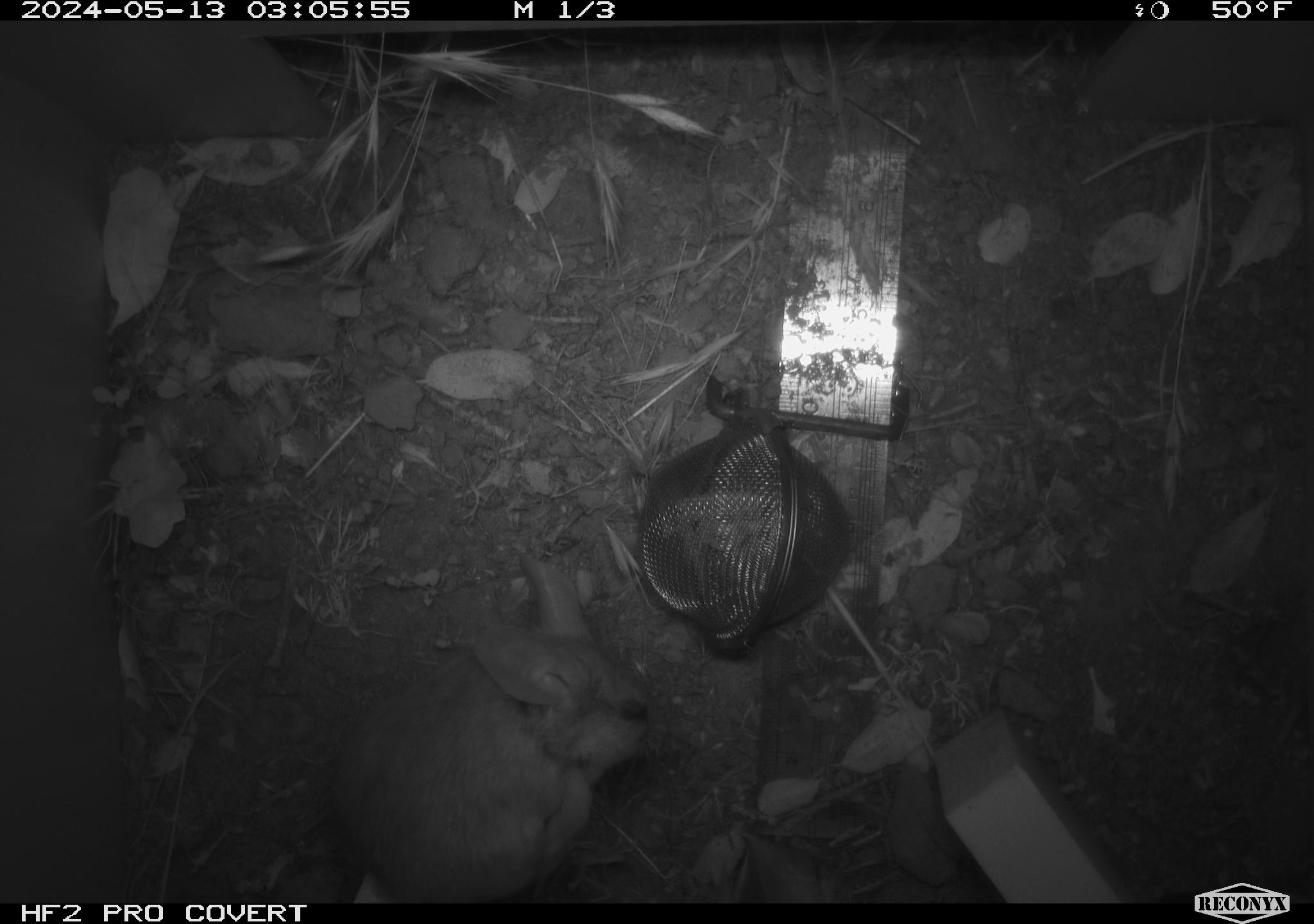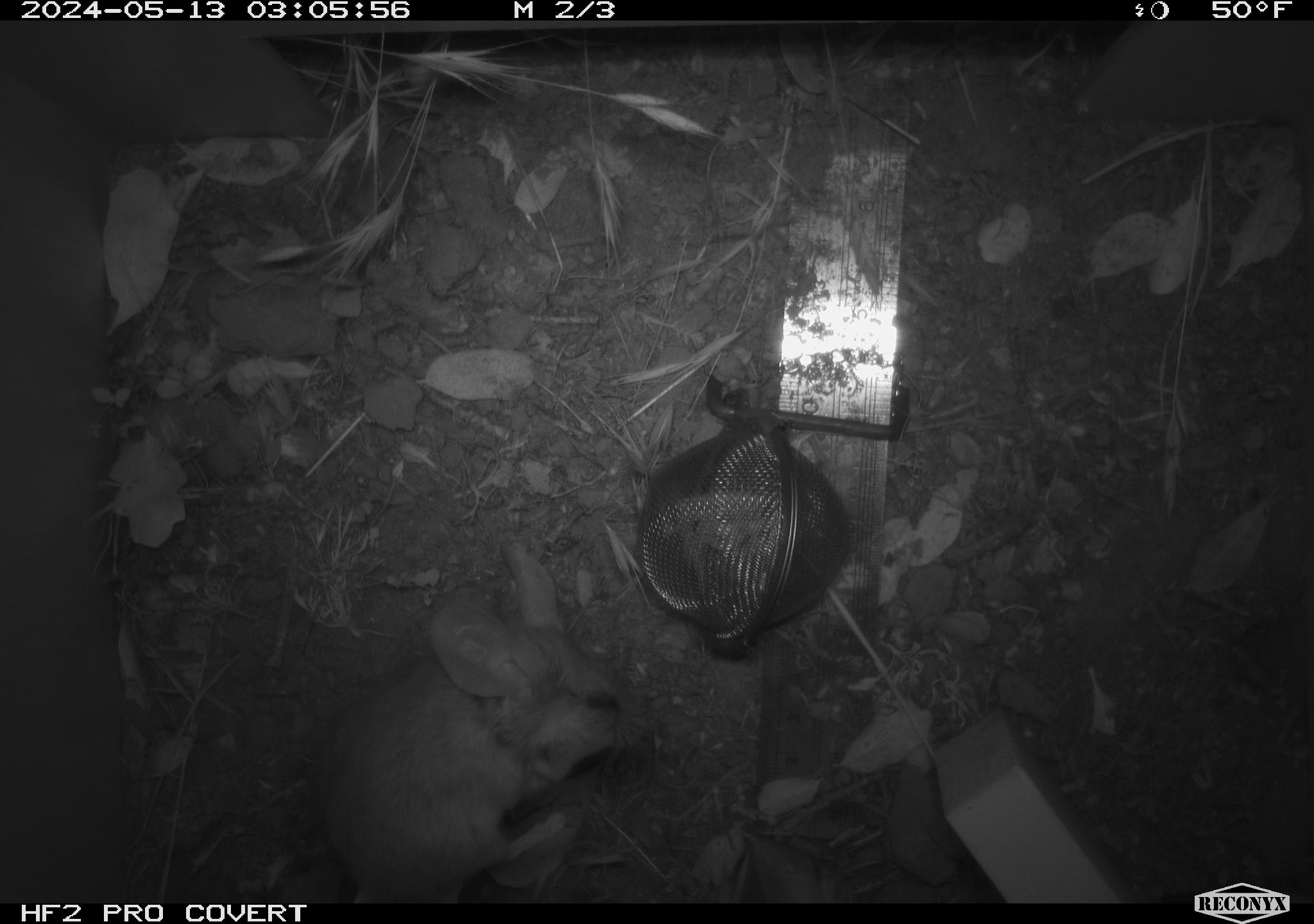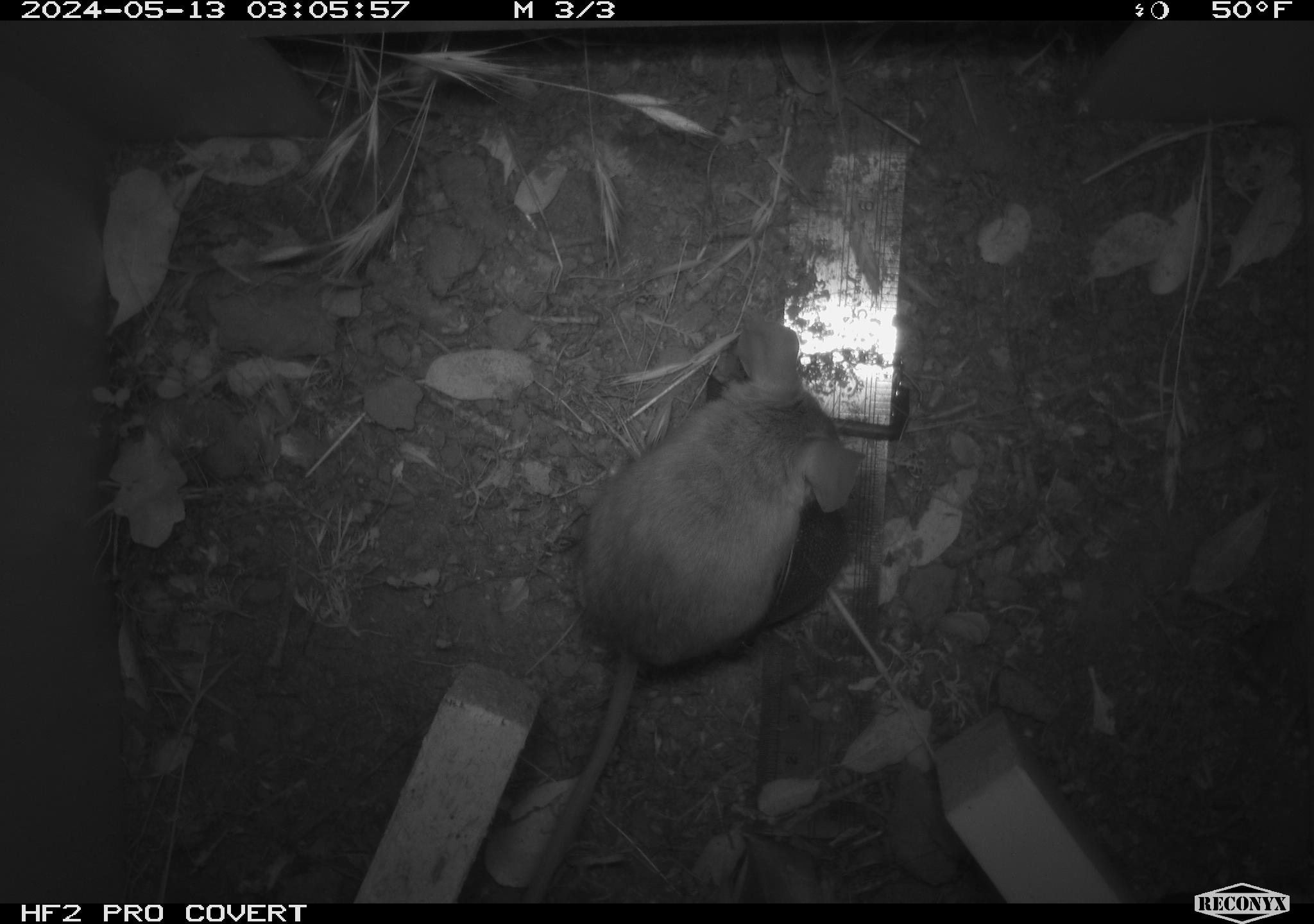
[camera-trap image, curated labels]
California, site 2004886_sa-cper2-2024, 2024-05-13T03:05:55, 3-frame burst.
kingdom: Animalia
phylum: Chordata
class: Mammalia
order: Rodentia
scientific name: Rodentia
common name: rodent